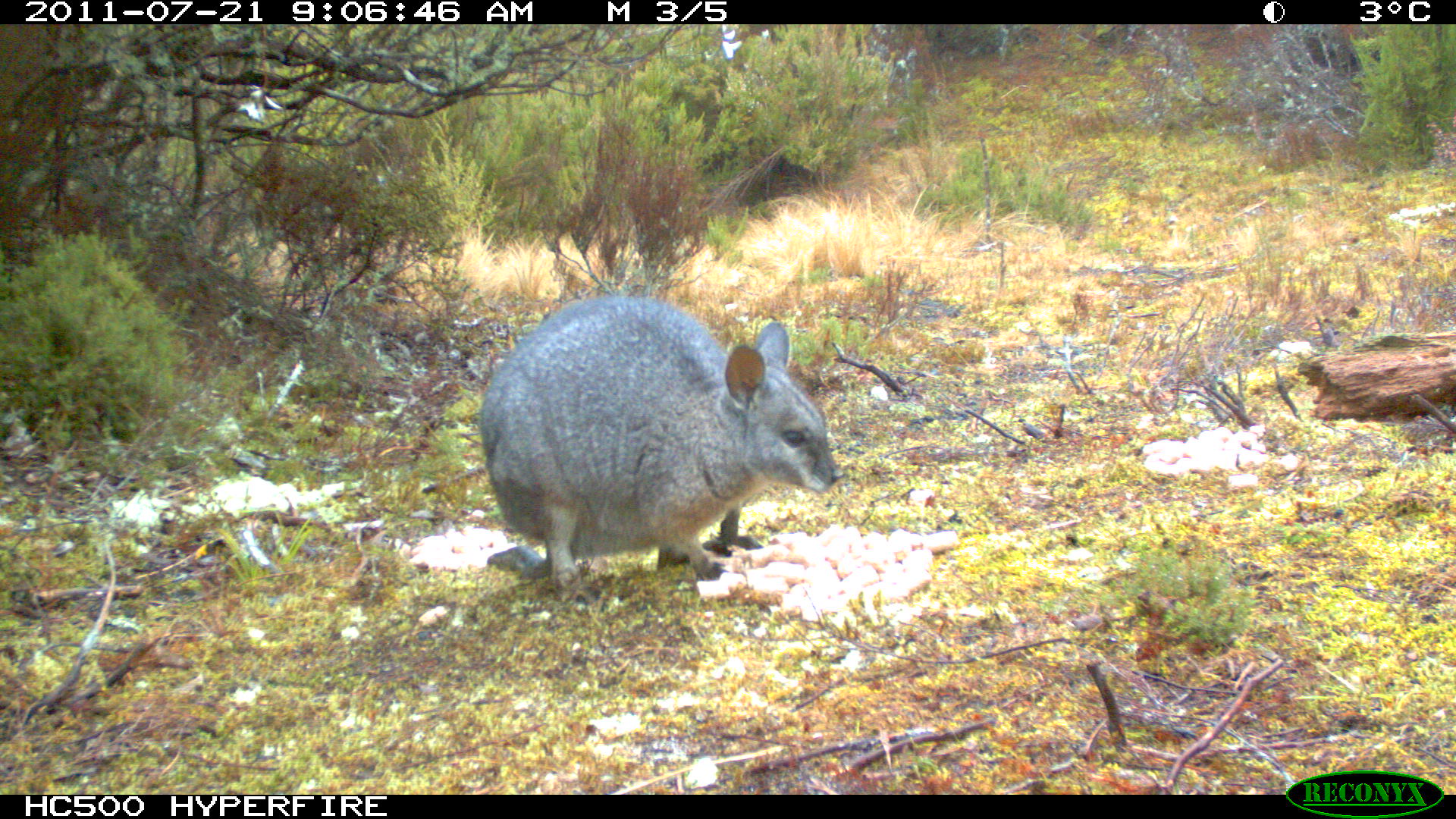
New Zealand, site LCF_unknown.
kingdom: Animalia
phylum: Chordata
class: Mammalia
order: Diprotodontia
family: Macropodidae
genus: Notamacropus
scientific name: Notamacropus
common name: wallaby